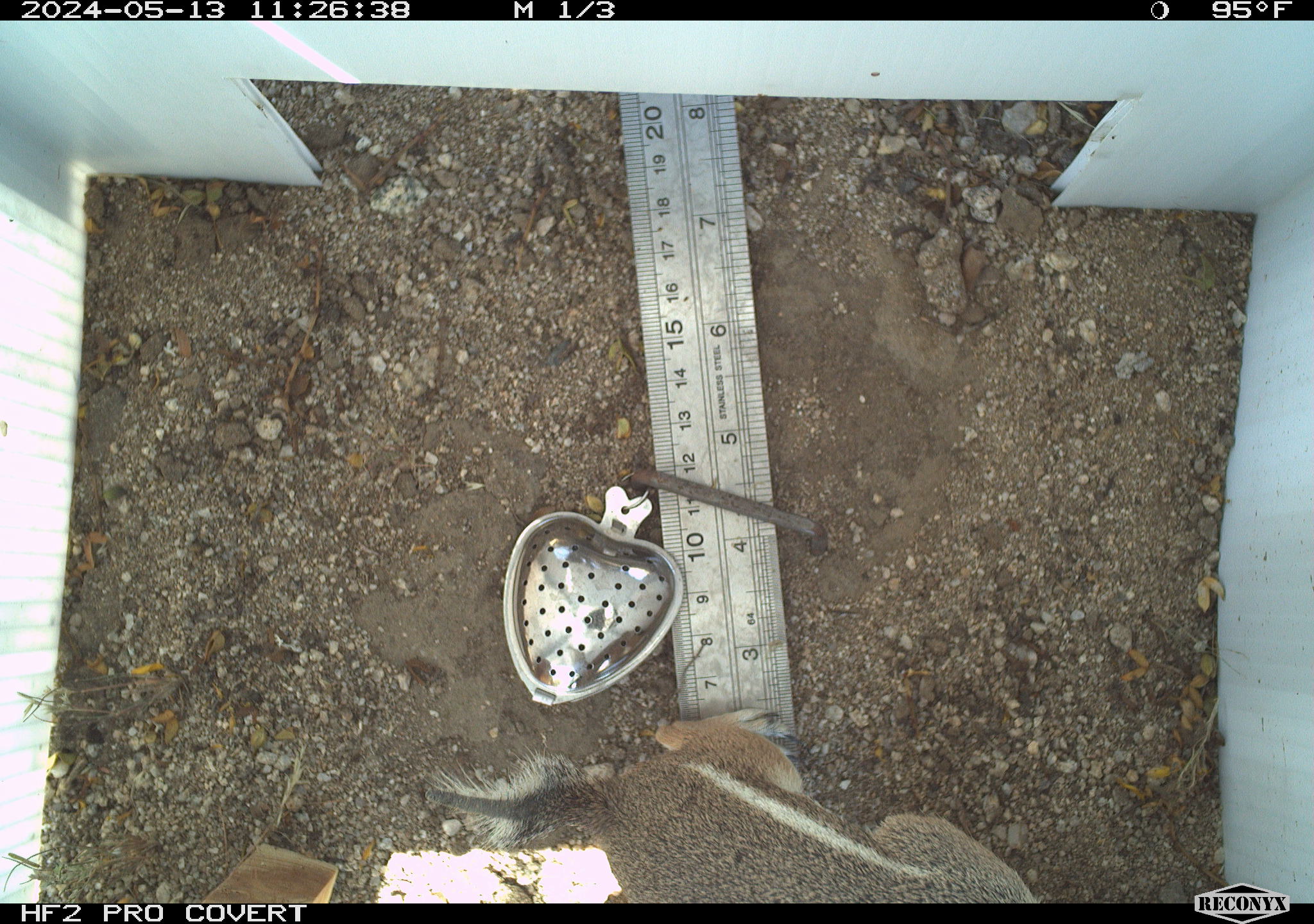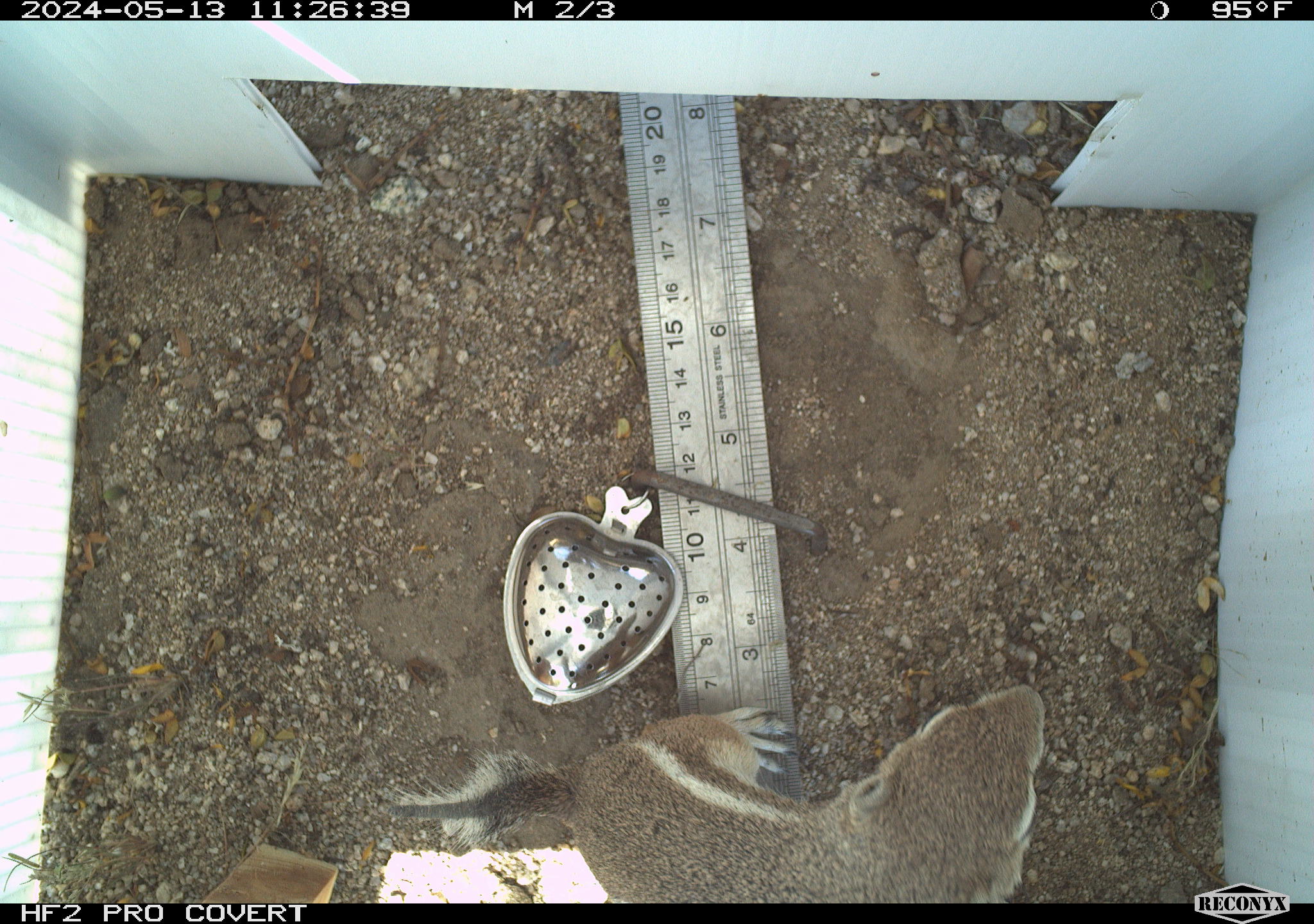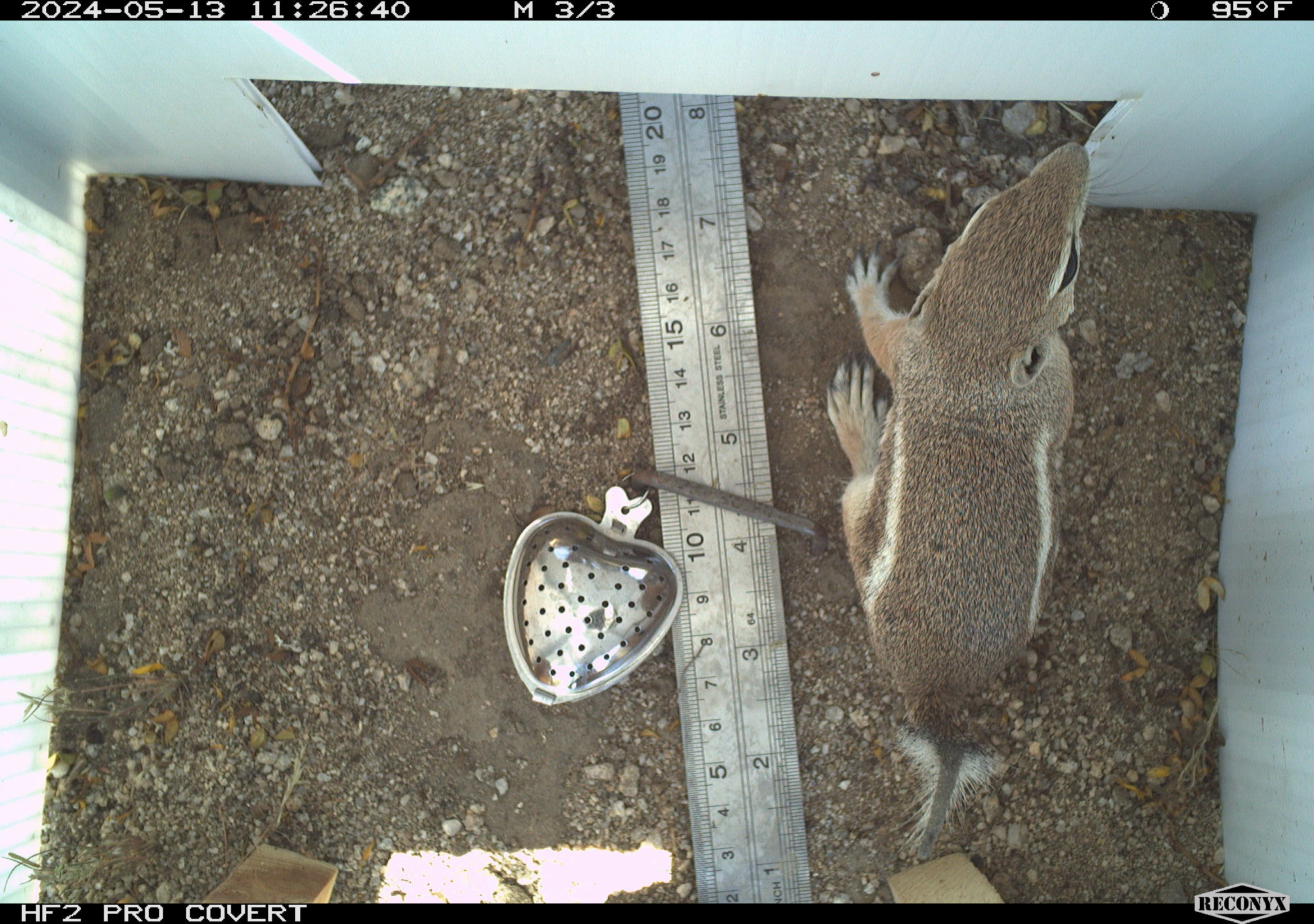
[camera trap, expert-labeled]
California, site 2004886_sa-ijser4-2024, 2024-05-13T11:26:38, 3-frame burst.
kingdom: Animalia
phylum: Chordata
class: Mammalia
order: Rodentia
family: Sciuridae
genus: Ammospermophilus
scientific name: Ammospermophilus leucurus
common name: white-tailed antelope squirrel